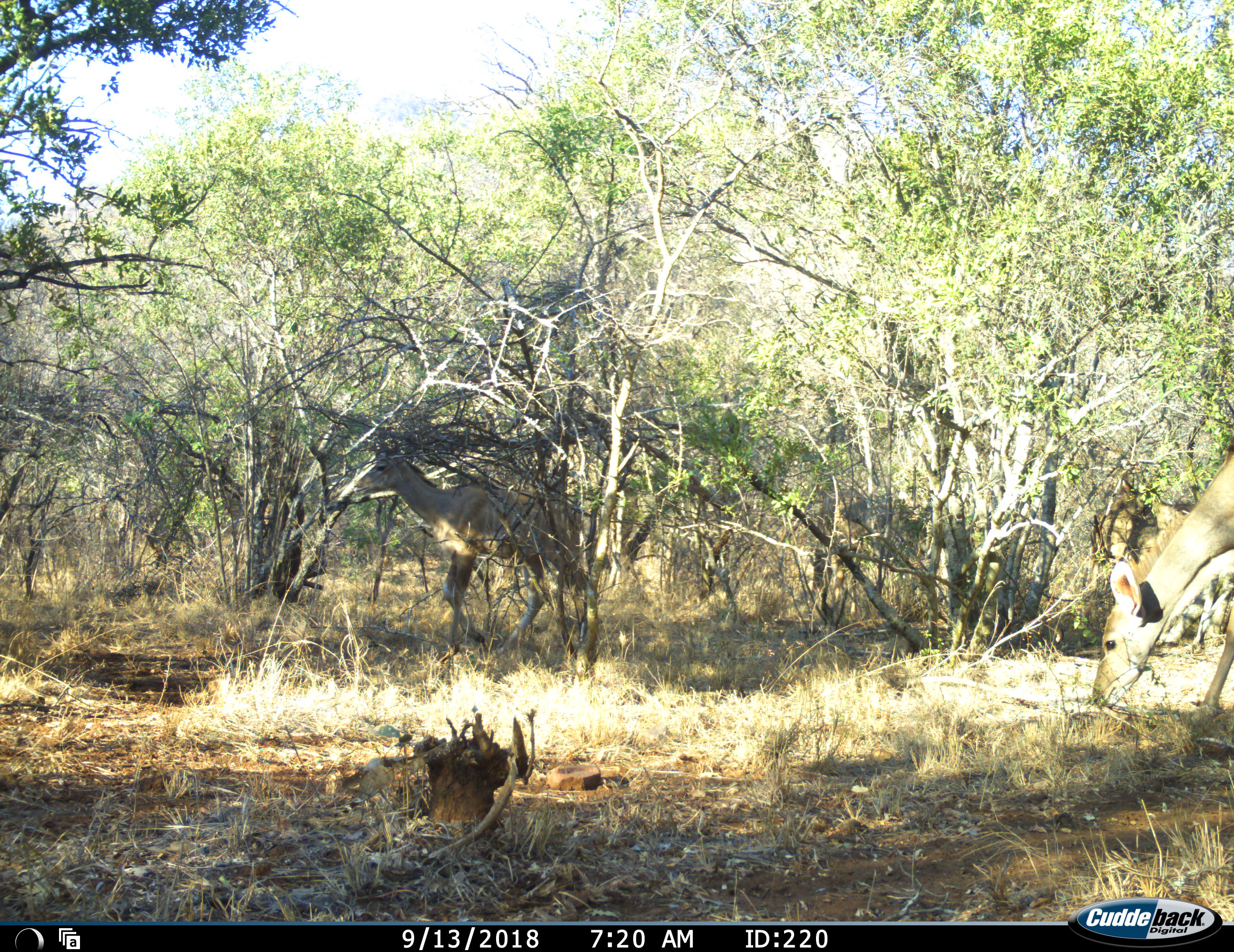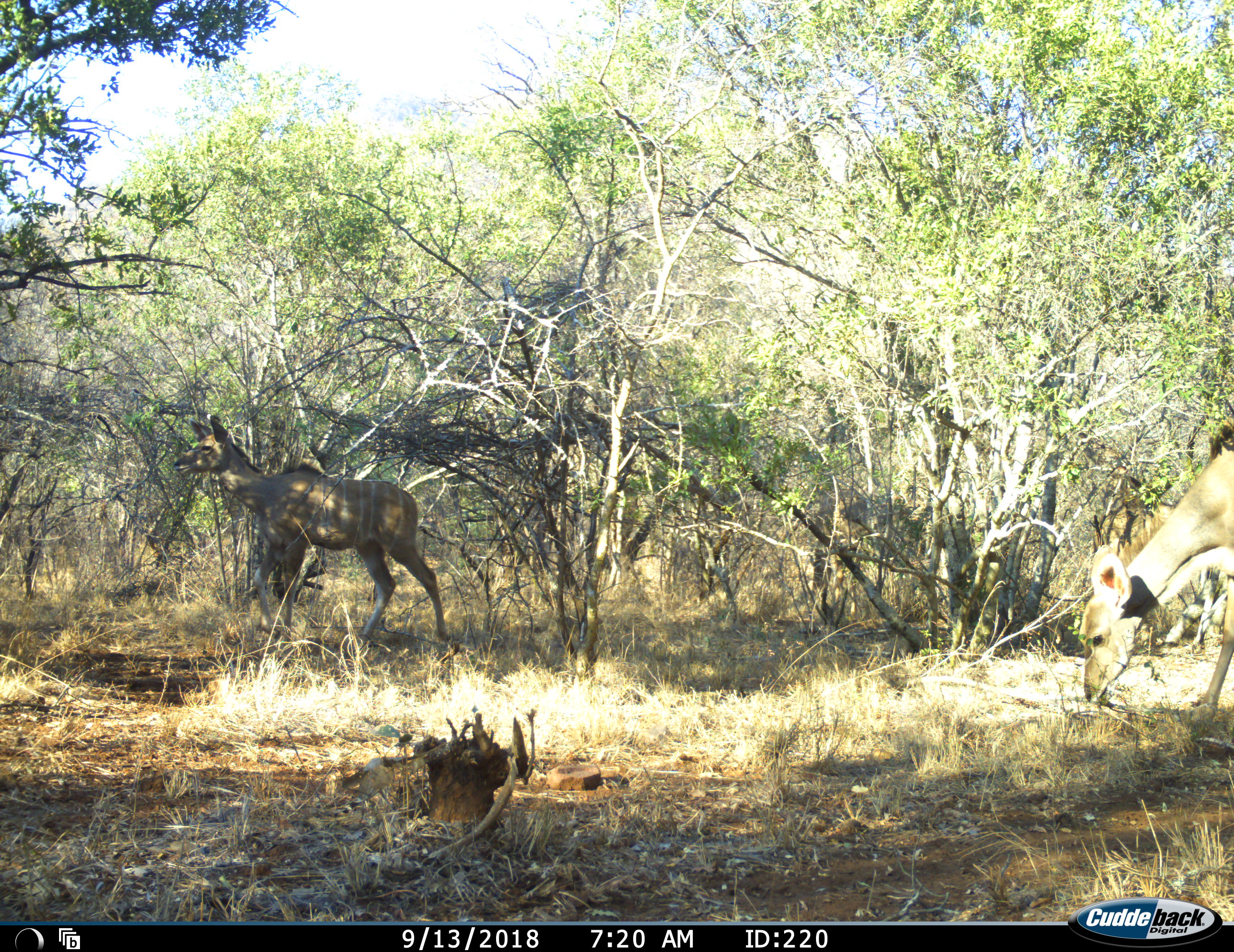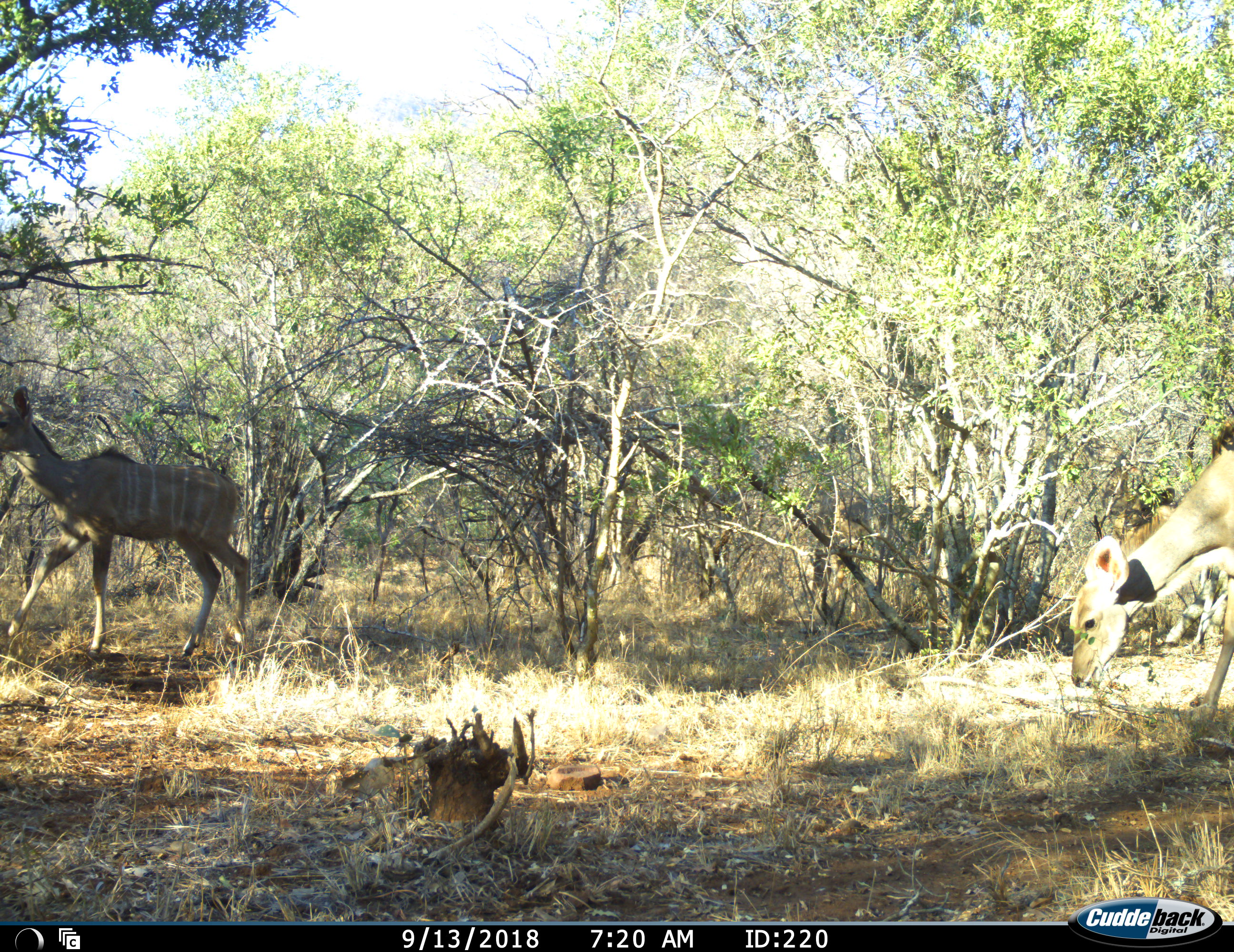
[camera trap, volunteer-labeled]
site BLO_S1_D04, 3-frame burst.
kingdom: Animalia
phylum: Chordata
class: Mammalia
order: Artiodactyla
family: Bovidae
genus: Tragelaphus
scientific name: Tragelaphus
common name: kudu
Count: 2.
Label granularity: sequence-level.